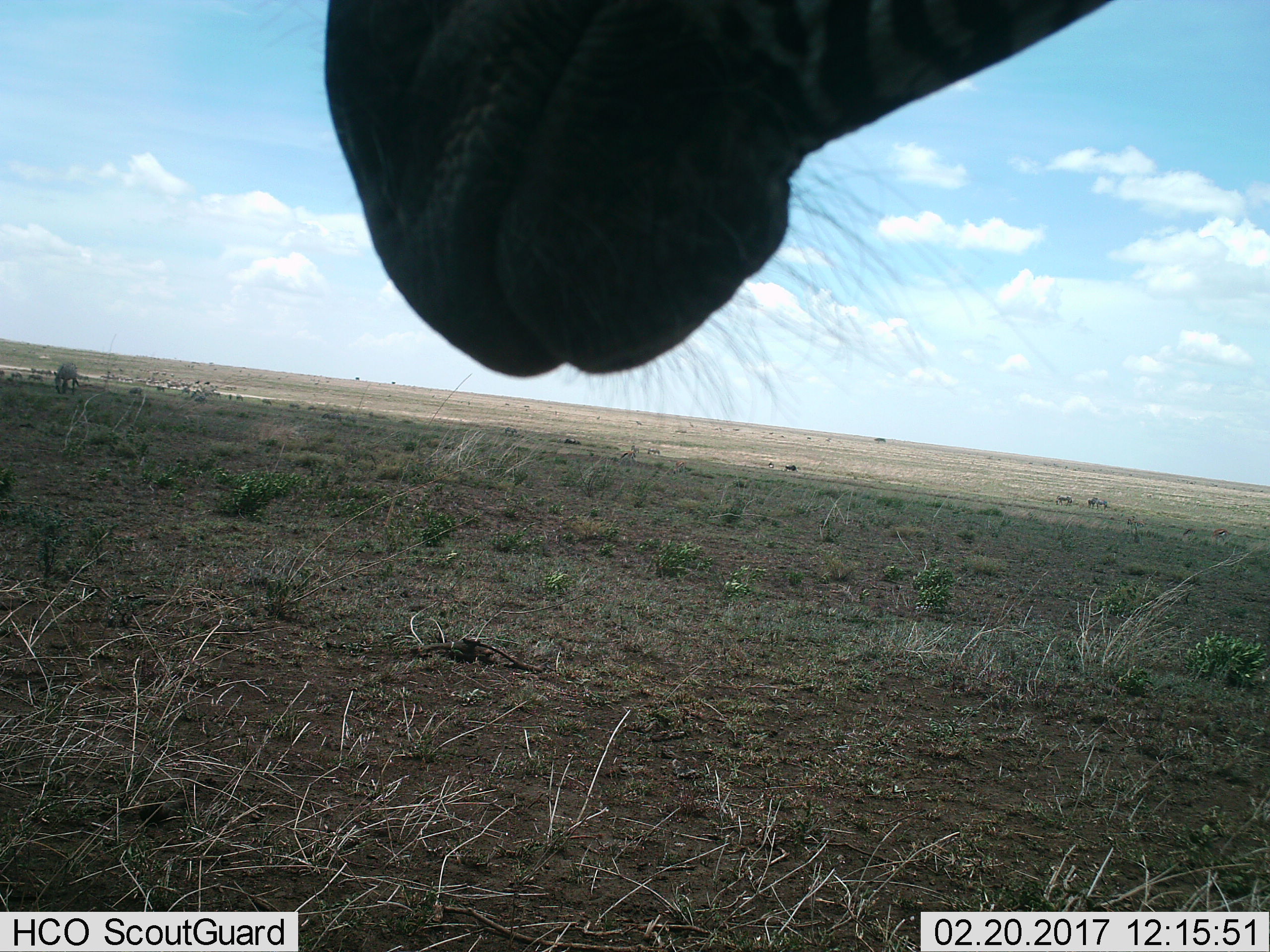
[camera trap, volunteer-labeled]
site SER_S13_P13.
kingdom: Animalia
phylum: Chordata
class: Mammalia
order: Perissodactyla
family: Equidae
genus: Equus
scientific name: Equus quagga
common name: plains zebra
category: zebraplains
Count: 1.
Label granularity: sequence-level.